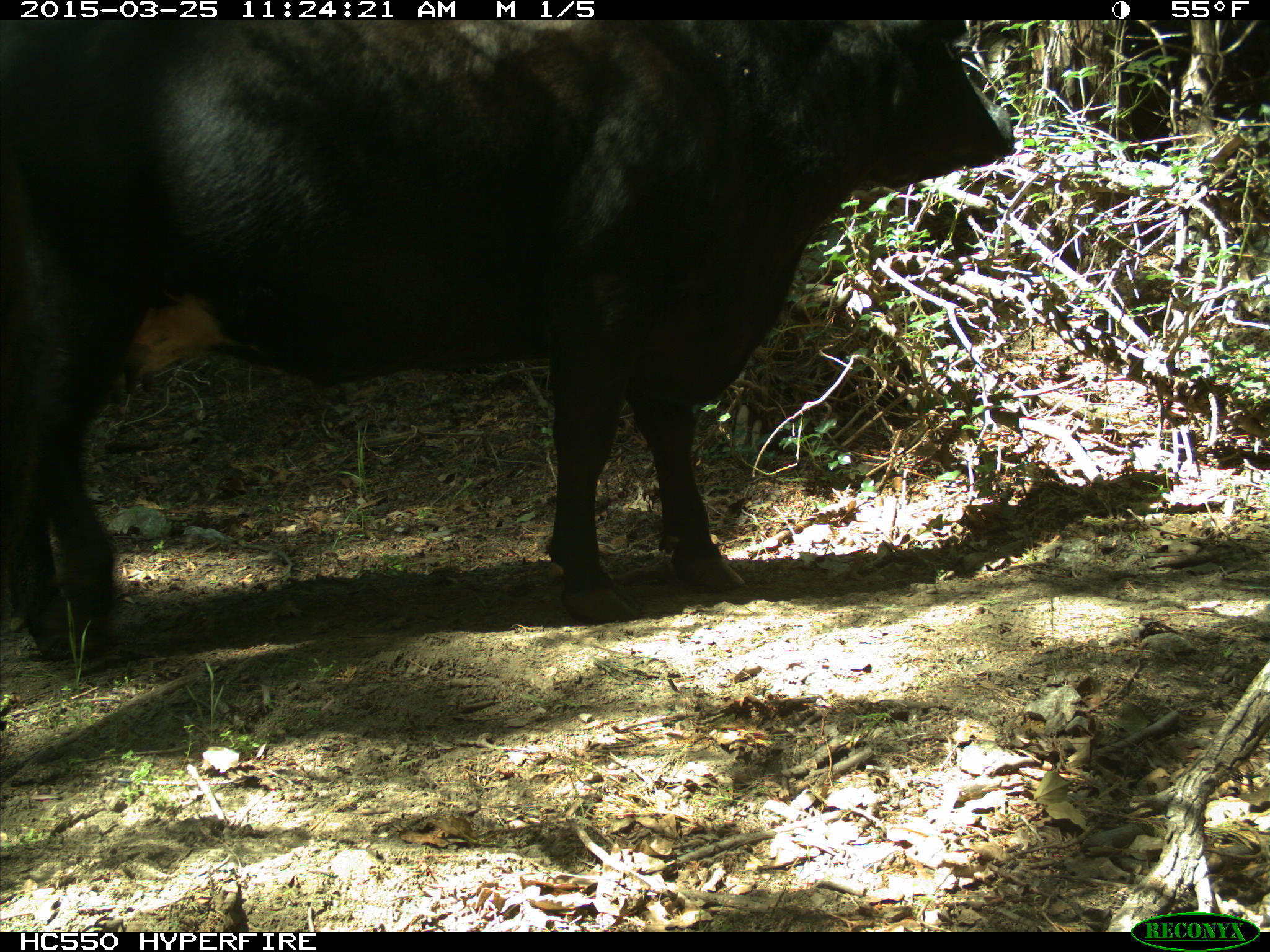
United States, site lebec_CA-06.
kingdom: Animalia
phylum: Chordata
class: Mammalia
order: Artiodactyla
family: Bovidae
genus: Bos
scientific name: Bos taurus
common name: domestic cow